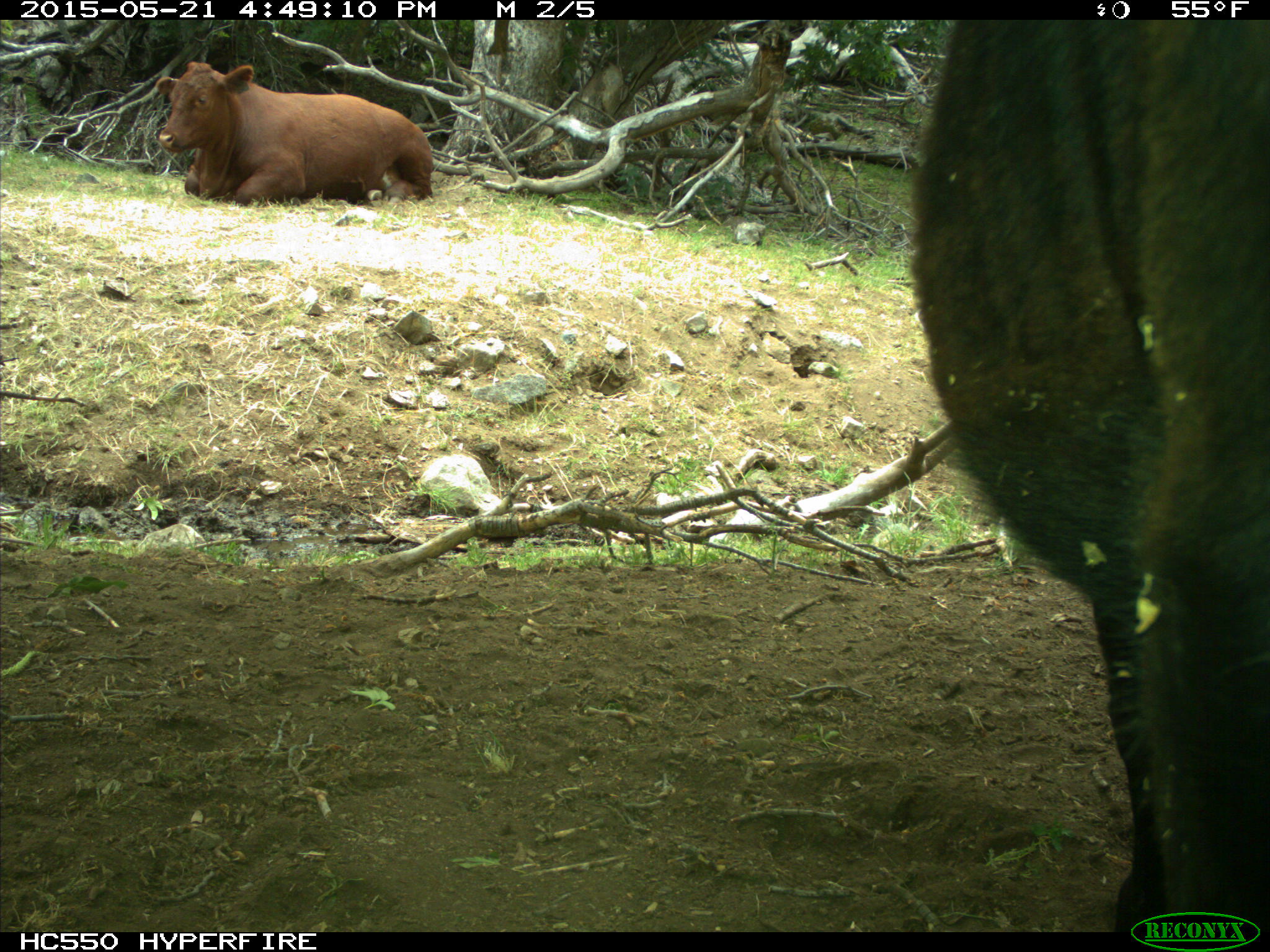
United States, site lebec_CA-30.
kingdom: Animalia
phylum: Chordata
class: Mammalia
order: Artiodactyla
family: Bovidae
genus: Bos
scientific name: Bos taurus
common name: domestic cow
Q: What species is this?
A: Bos taurus (domestic cow).